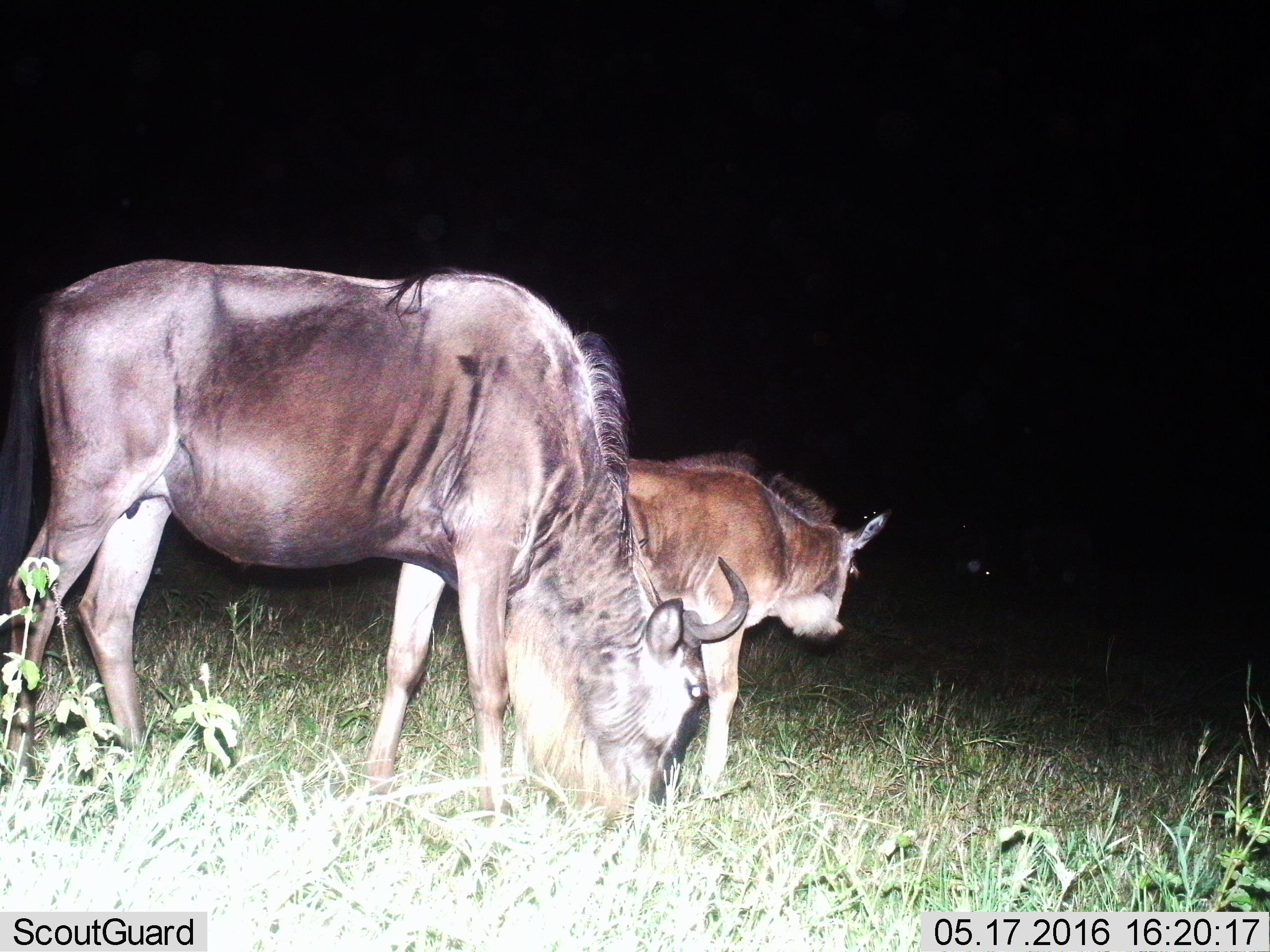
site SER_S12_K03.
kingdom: Animalia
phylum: Chordata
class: Mammalia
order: Artiodactyla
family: Bovidae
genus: Connochaetes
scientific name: Connochaetes taurinus taurinus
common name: blue wildebeest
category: wildebeestblue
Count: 2.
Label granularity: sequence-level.